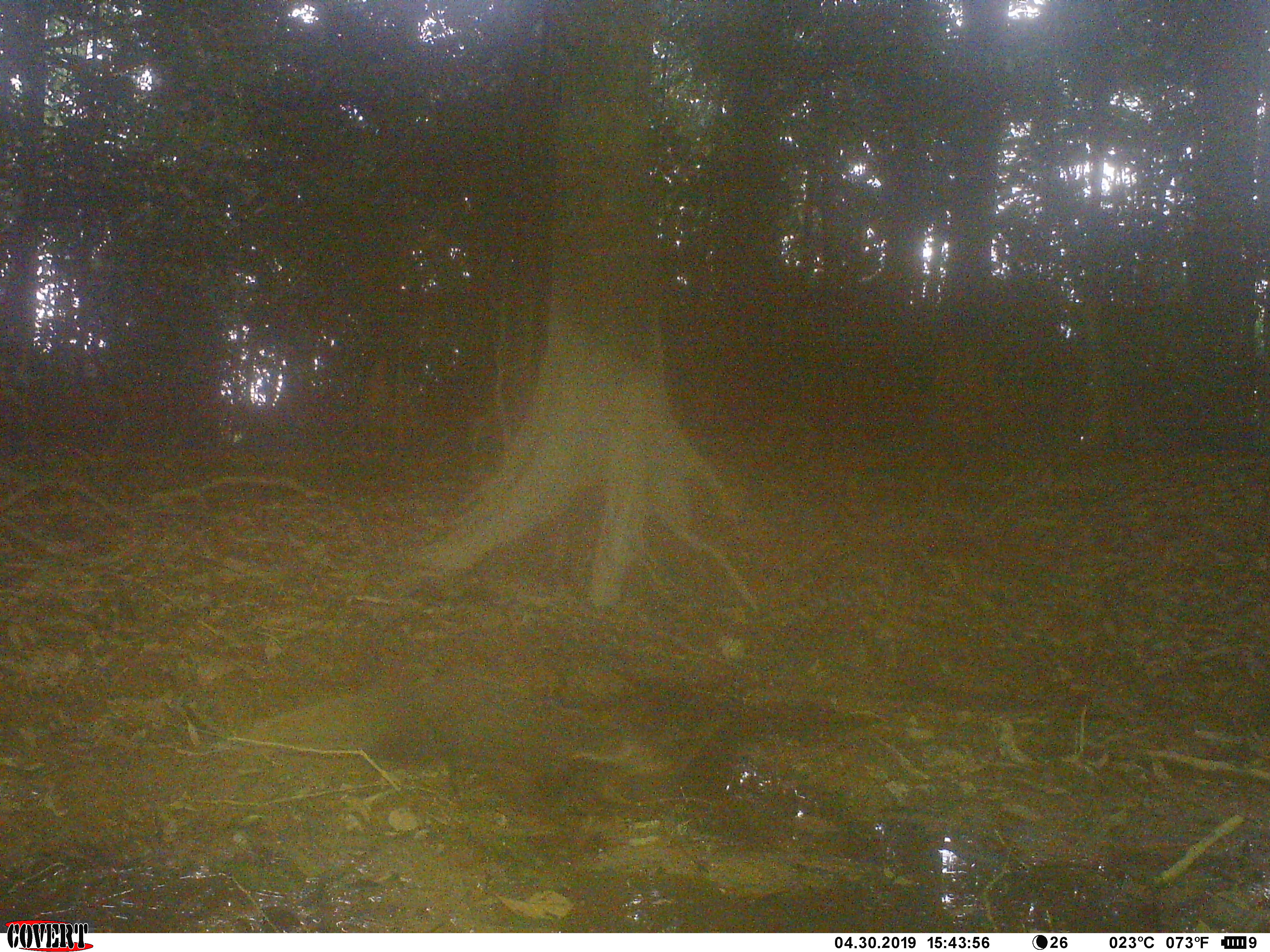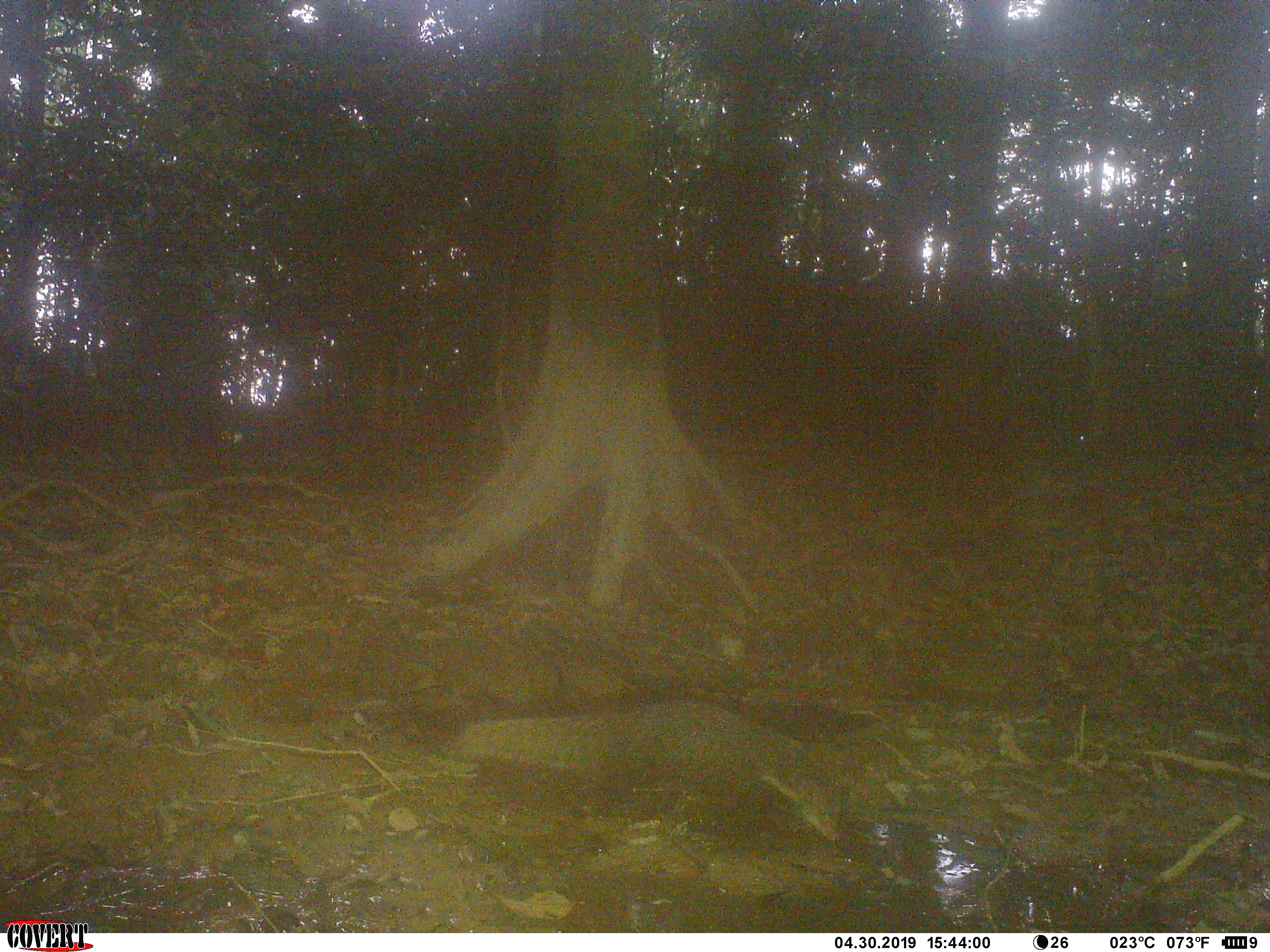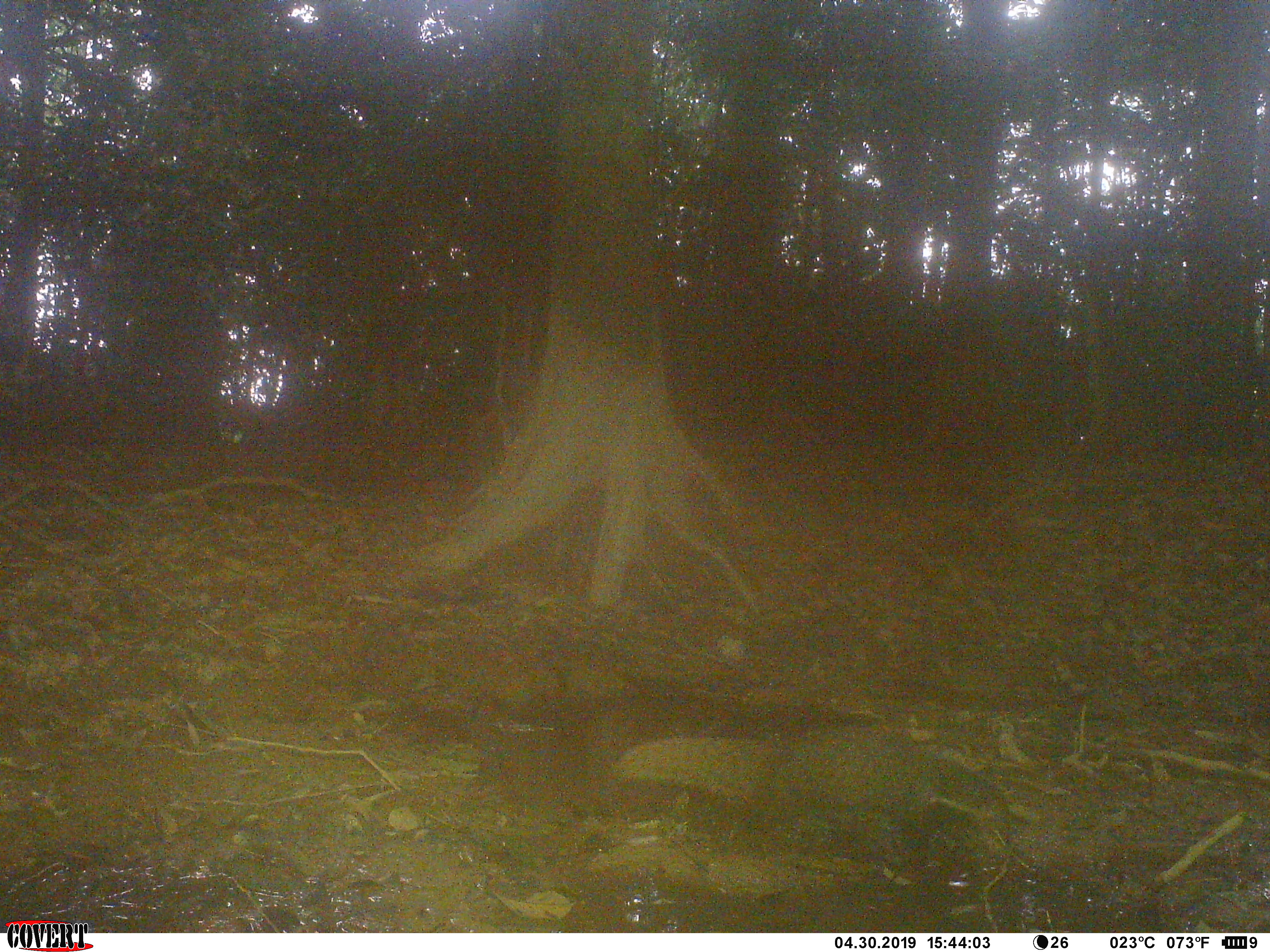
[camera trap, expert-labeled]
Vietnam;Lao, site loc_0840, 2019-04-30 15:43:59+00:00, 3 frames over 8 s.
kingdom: Animalia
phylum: Chordata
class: Mammalia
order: Carnivora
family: Herpestidae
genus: Urva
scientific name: Urva urva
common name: crab-eating mongoose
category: crab eating mongoose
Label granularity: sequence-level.